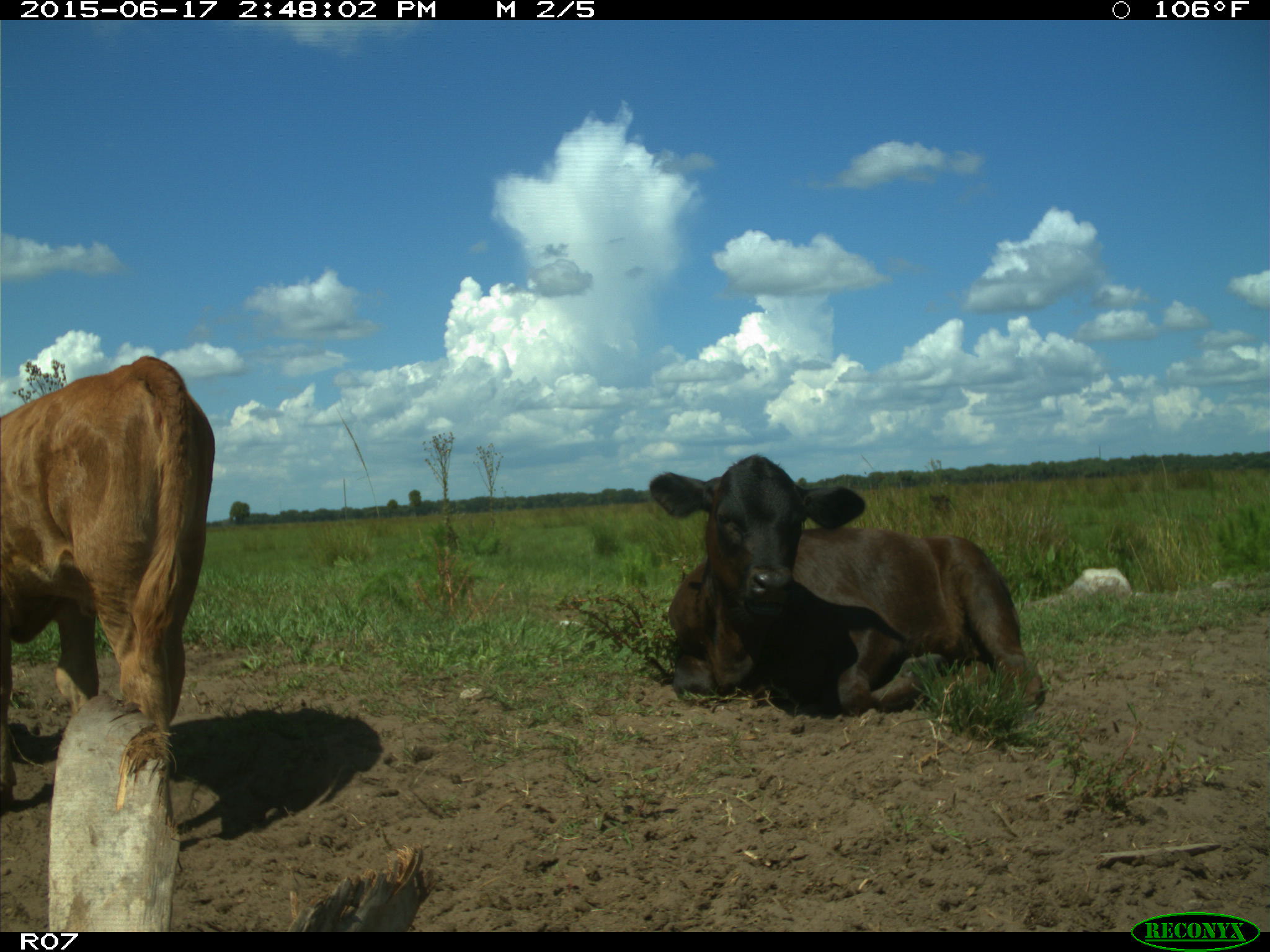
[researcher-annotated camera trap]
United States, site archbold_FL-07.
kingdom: Animalia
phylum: Chordata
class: Mammalia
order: Artiodactyla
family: Bovidae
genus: Bos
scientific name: Bos taurus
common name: domestic cow